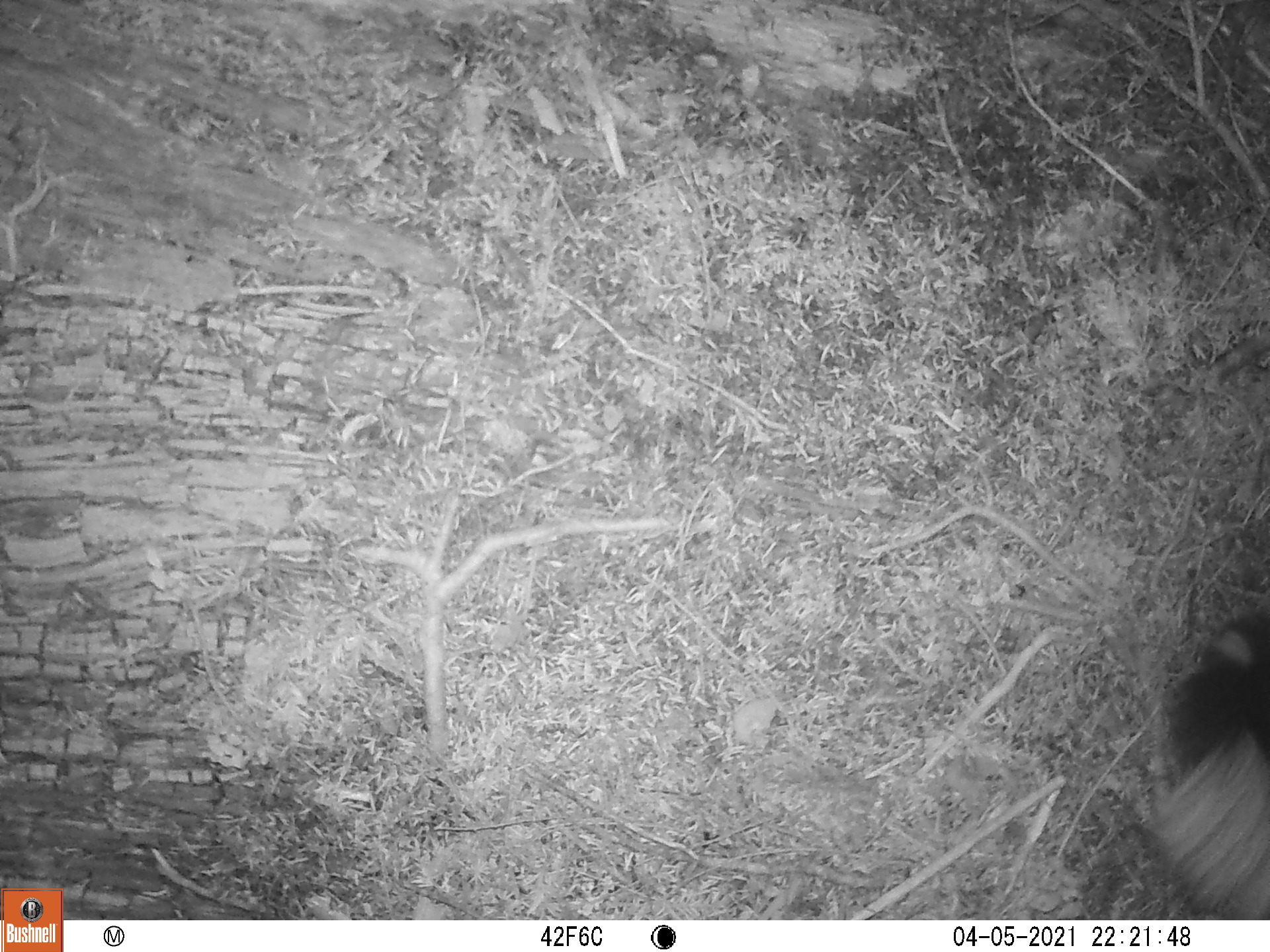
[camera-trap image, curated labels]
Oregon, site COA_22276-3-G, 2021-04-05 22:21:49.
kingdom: Animalia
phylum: Chordata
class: Mammalia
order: Carnivora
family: Mephitidae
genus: Spilogale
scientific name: Spilogale gracilis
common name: western spotted skunk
Western spotted skunk (Spilogale gracilis).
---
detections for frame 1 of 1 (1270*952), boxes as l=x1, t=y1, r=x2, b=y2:
western spotted skunk: l=1105, t=584, r=1267, b=920